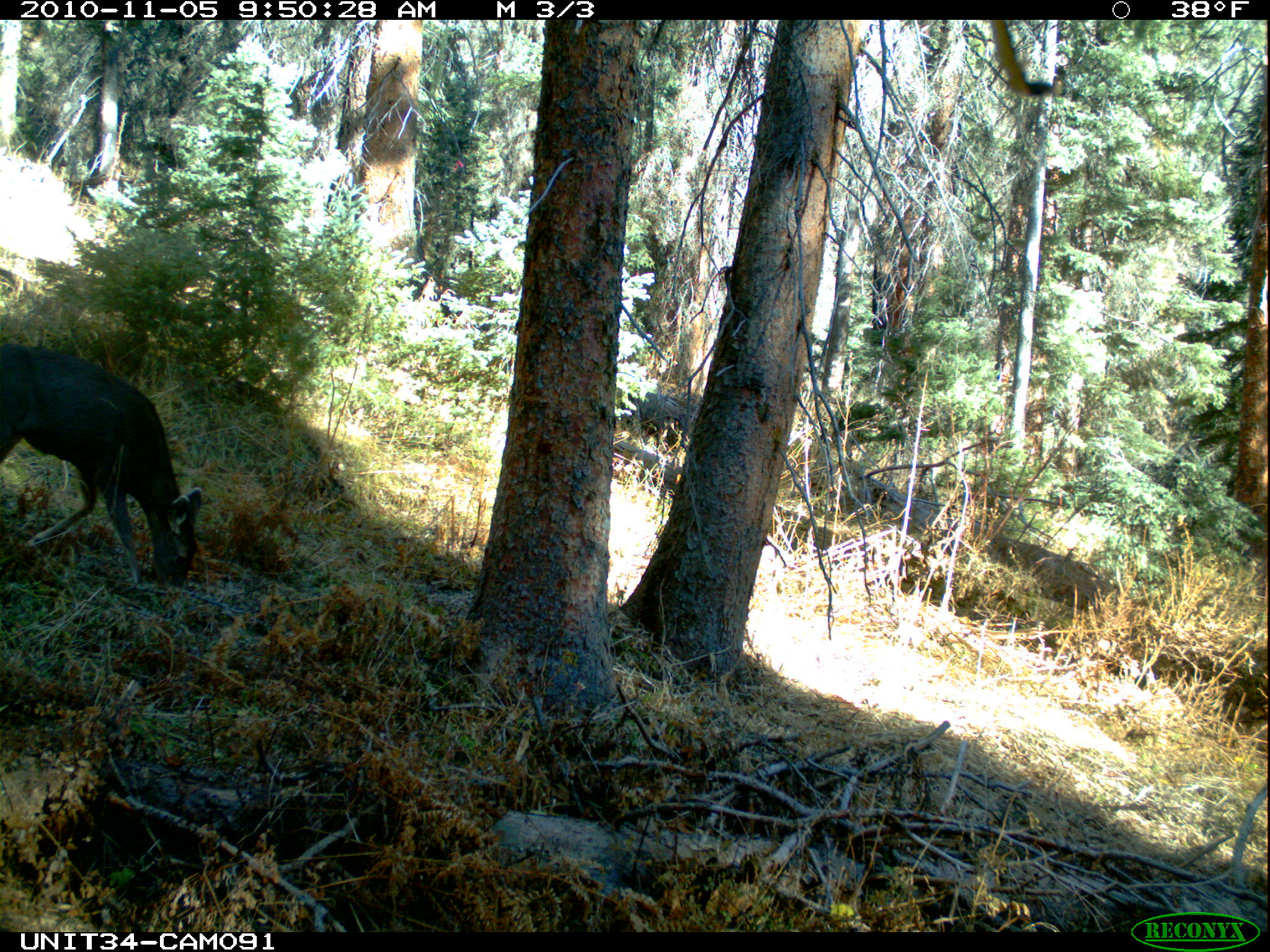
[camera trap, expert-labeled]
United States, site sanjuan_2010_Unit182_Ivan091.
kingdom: Animalia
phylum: Chordata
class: Mammalia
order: Artiodactyla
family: Cervidae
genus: Odocoileus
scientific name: Odocoileus hemionus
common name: mule deer